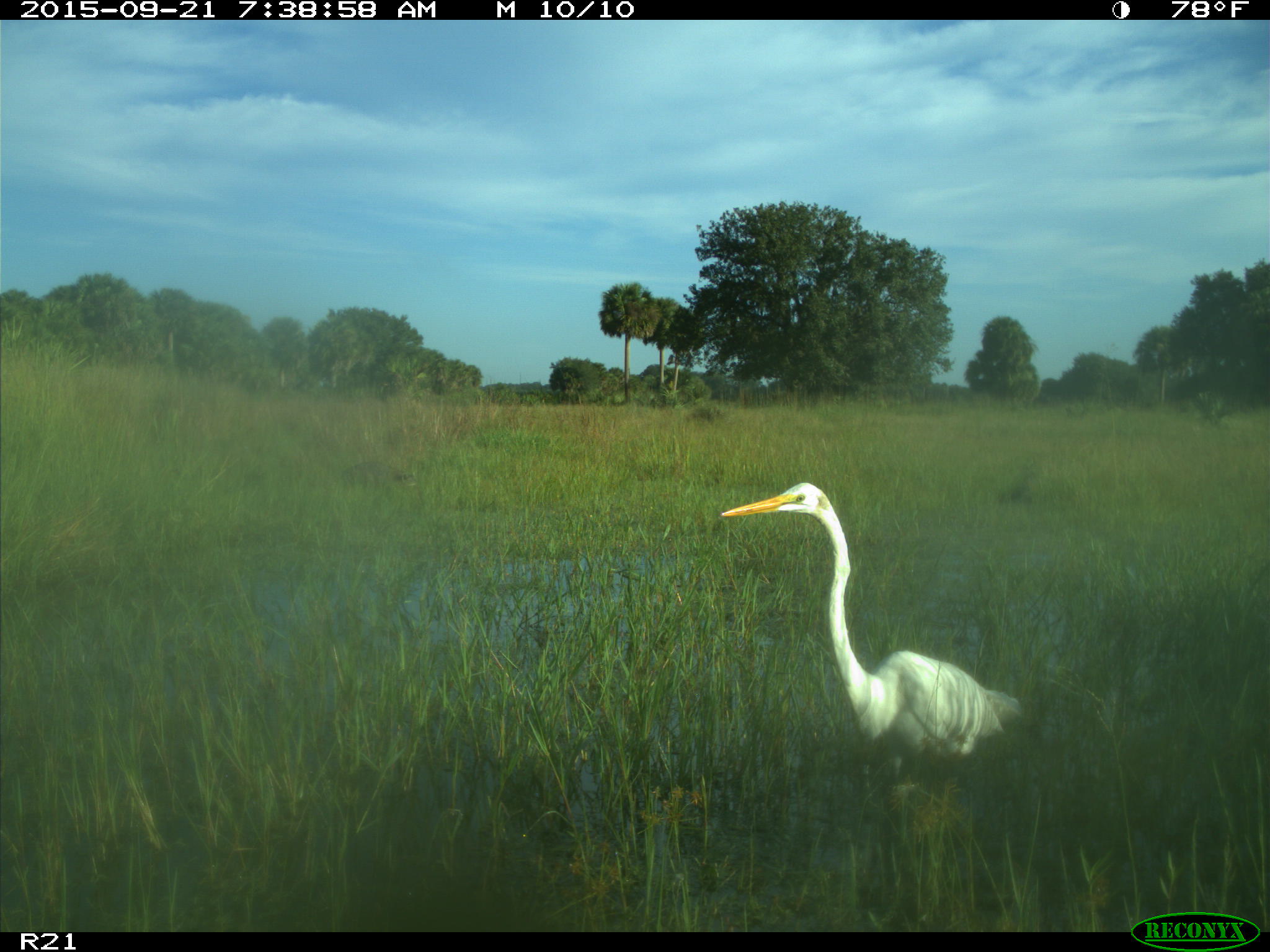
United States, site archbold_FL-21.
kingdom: Animalia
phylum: Chordata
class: Aves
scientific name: Aves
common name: birds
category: unidentified bird